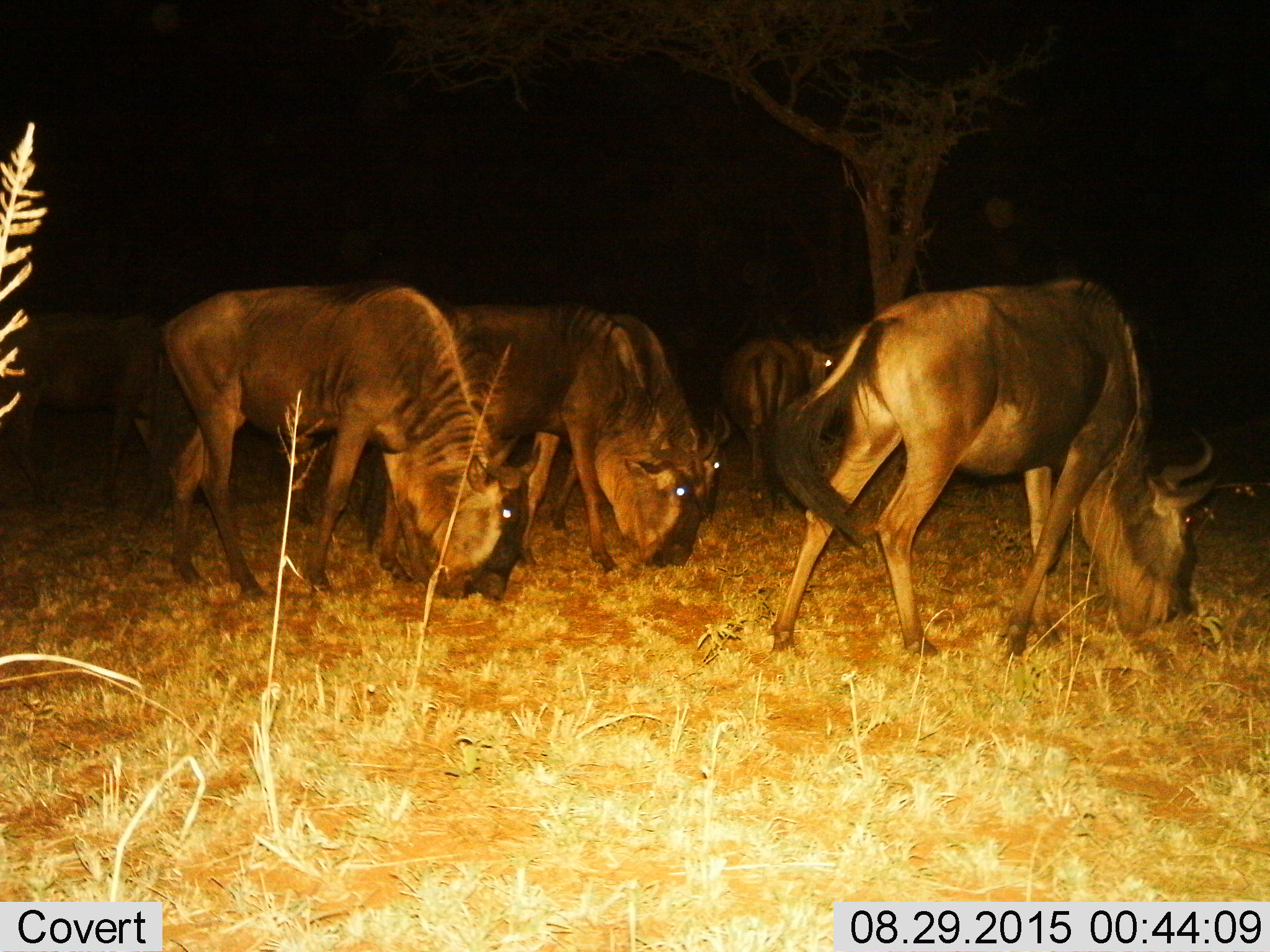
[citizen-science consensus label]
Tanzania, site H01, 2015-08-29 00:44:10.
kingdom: Animalia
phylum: Chordata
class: Mammalia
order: Artiodactyla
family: Bovidae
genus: Connochaetes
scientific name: Connochaetes taurinus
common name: blue wildebeest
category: wildebeest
Wildebeest (blue wildebeest) (Connochaetes taurinus), count 5. Behavior (volunteer vote fractions): standing 40%, resting 0%, moving 0%, interacting 0%. Young present (vote fraction): 0%. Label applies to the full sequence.